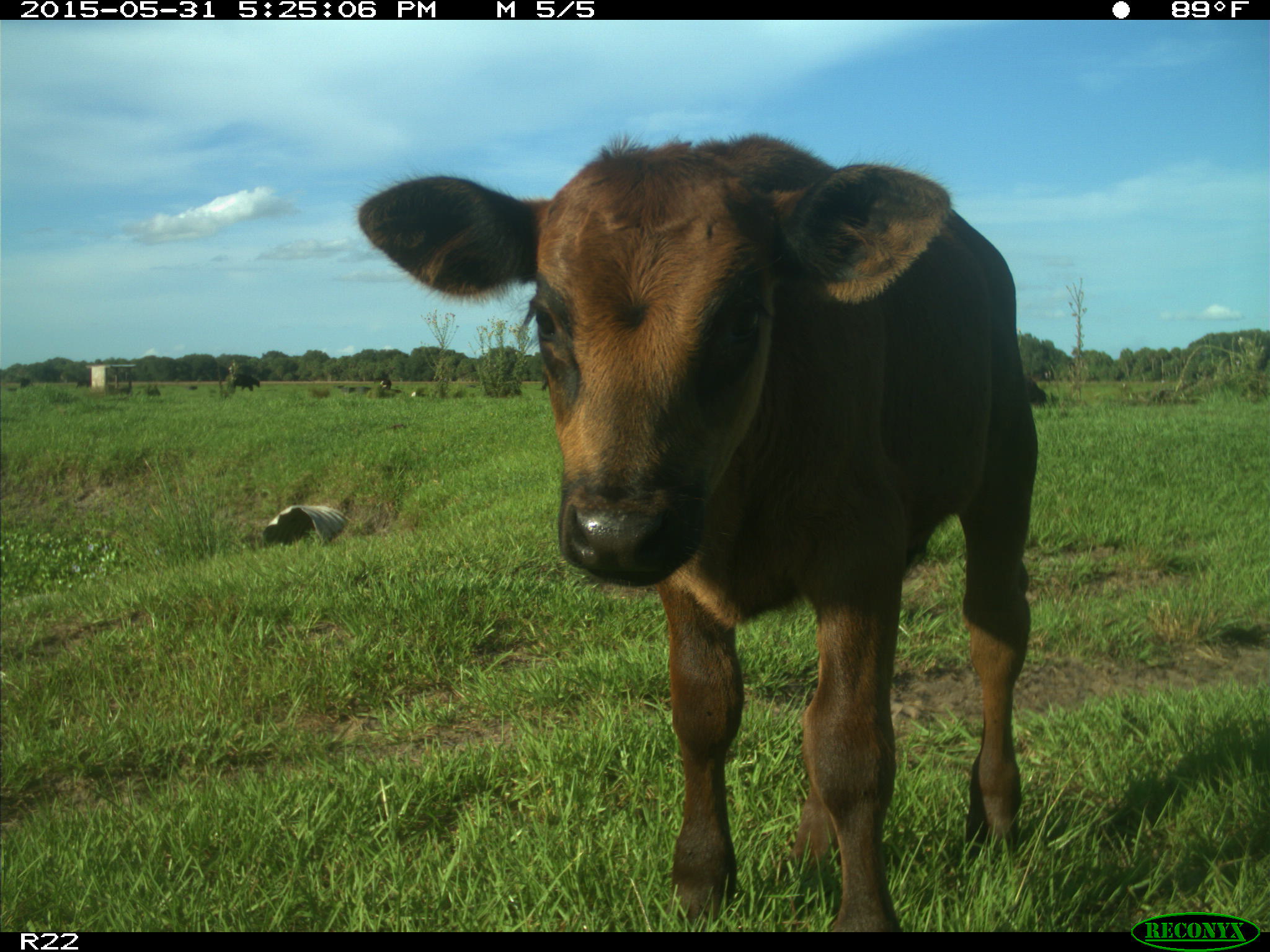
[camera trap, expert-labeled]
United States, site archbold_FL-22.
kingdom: Animalia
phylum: Chordata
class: Mammalia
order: Artiodactyla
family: Bovidae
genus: Bos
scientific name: Bos taurus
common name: domestic cow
Bos taurus (domestic cow).